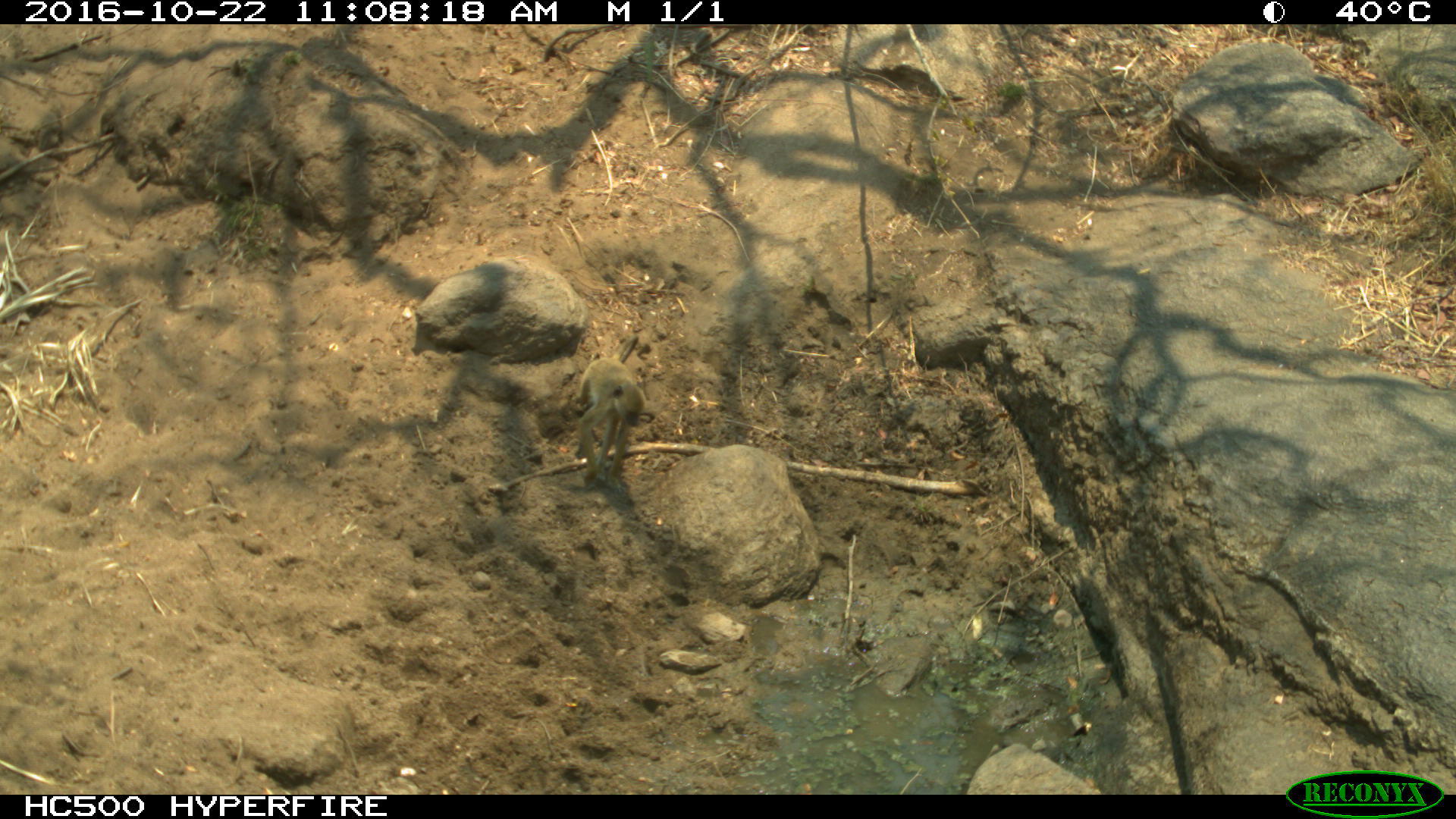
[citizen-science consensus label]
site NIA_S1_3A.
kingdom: Animalia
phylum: Chordata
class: Mammalia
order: Primates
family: Cercopithecidae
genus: Papio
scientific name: Papio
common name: baboon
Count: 1.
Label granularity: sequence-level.